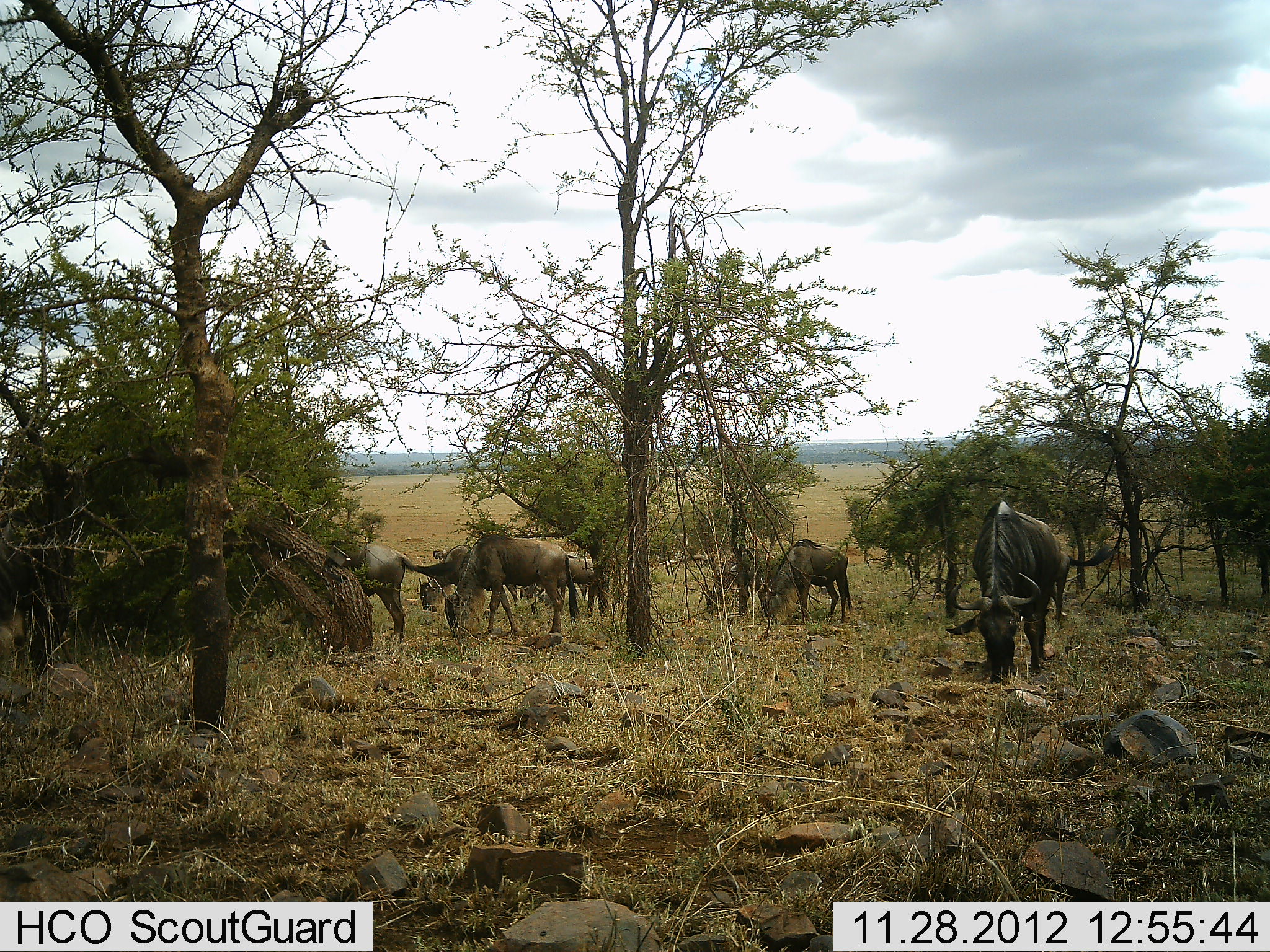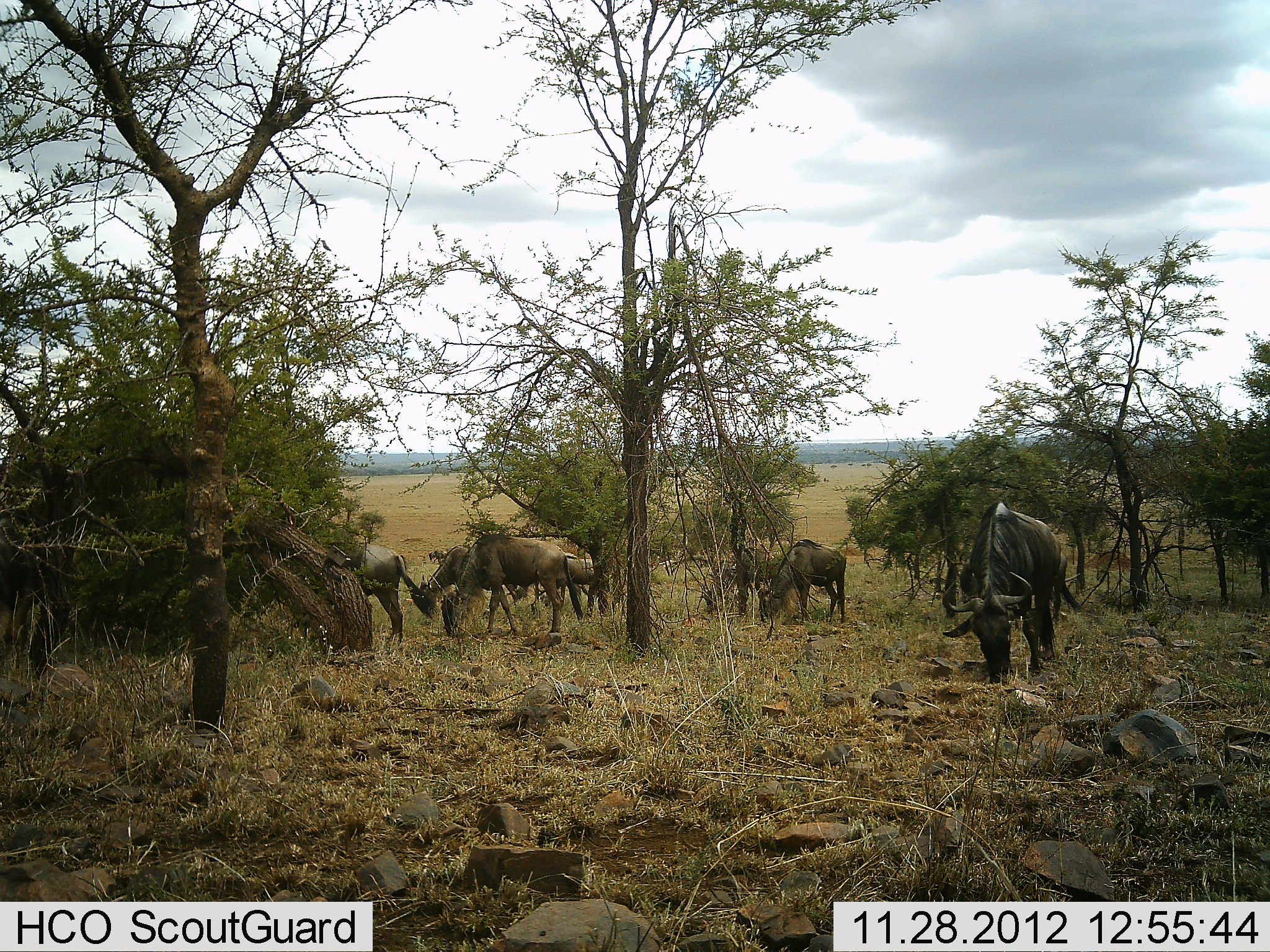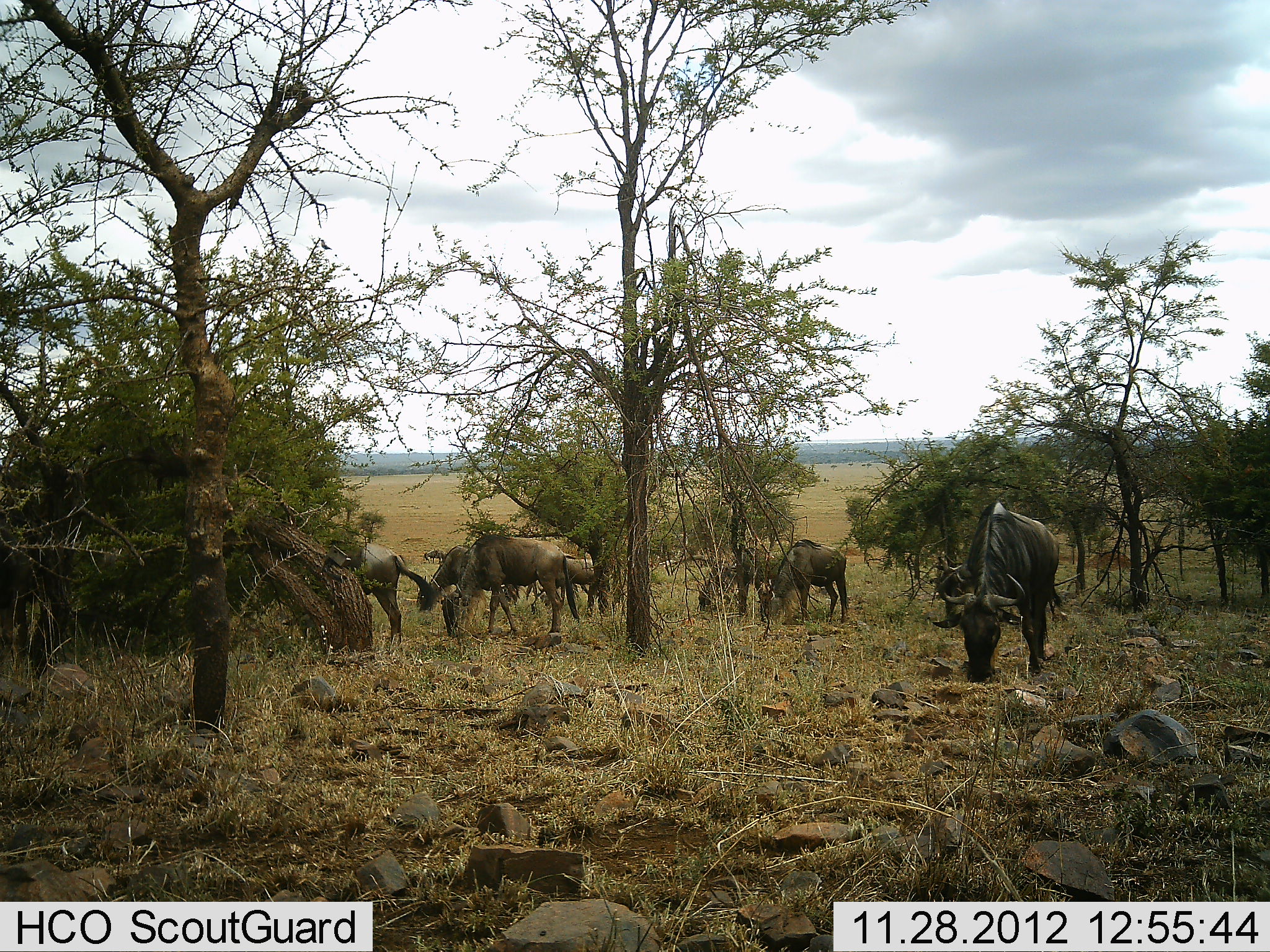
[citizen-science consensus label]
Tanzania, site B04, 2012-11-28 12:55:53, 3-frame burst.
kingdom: Animalia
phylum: Chordata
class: Mammalia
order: Artiodactyla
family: Bovidae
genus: Connochaetes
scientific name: Connochaetes taurinus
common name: blue wildebeest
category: wildebeest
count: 7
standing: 30%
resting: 0%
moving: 0%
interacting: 0%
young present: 0%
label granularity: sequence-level